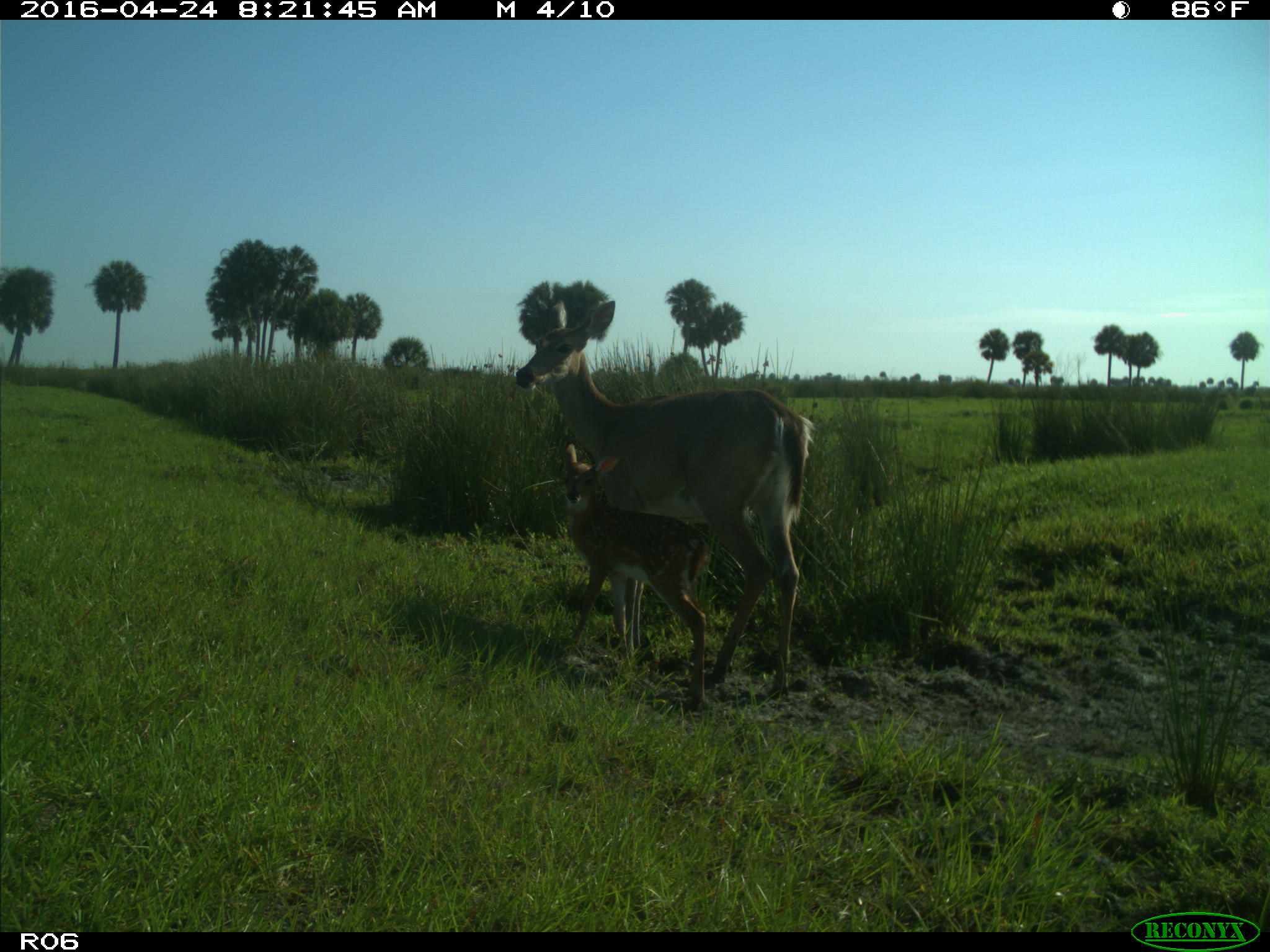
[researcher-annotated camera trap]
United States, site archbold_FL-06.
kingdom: Animalia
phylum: Chordata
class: Mammalia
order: Artiodactyla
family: Cervidae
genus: Odocoileus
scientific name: Odocoileus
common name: deer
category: unidentified deer